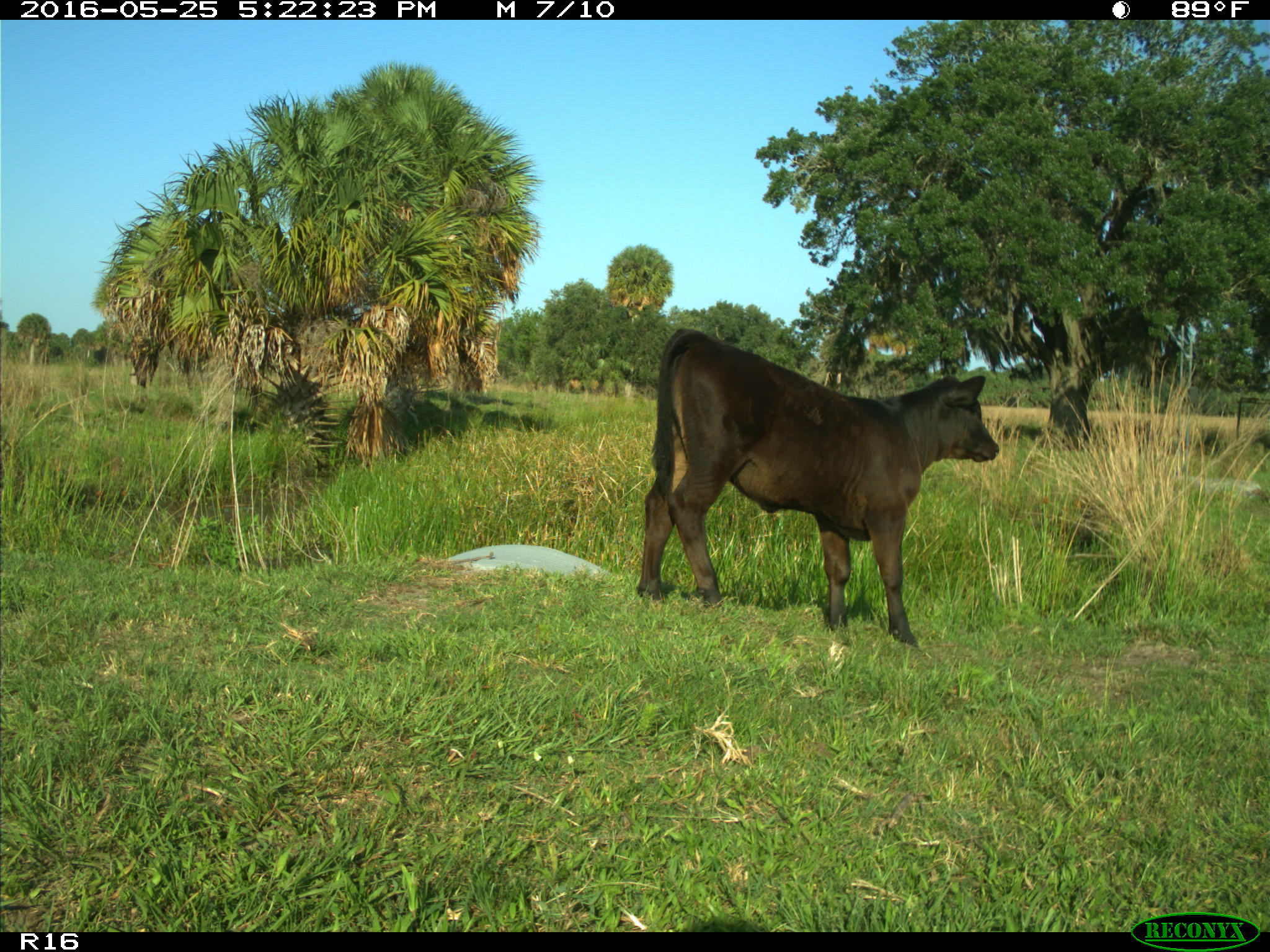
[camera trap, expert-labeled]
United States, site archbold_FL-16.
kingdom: Animalia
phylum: Chordata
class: Mammalia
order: Artiodactyla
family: Bovidae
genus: Bos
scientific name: Bos taurus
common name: domestic cow